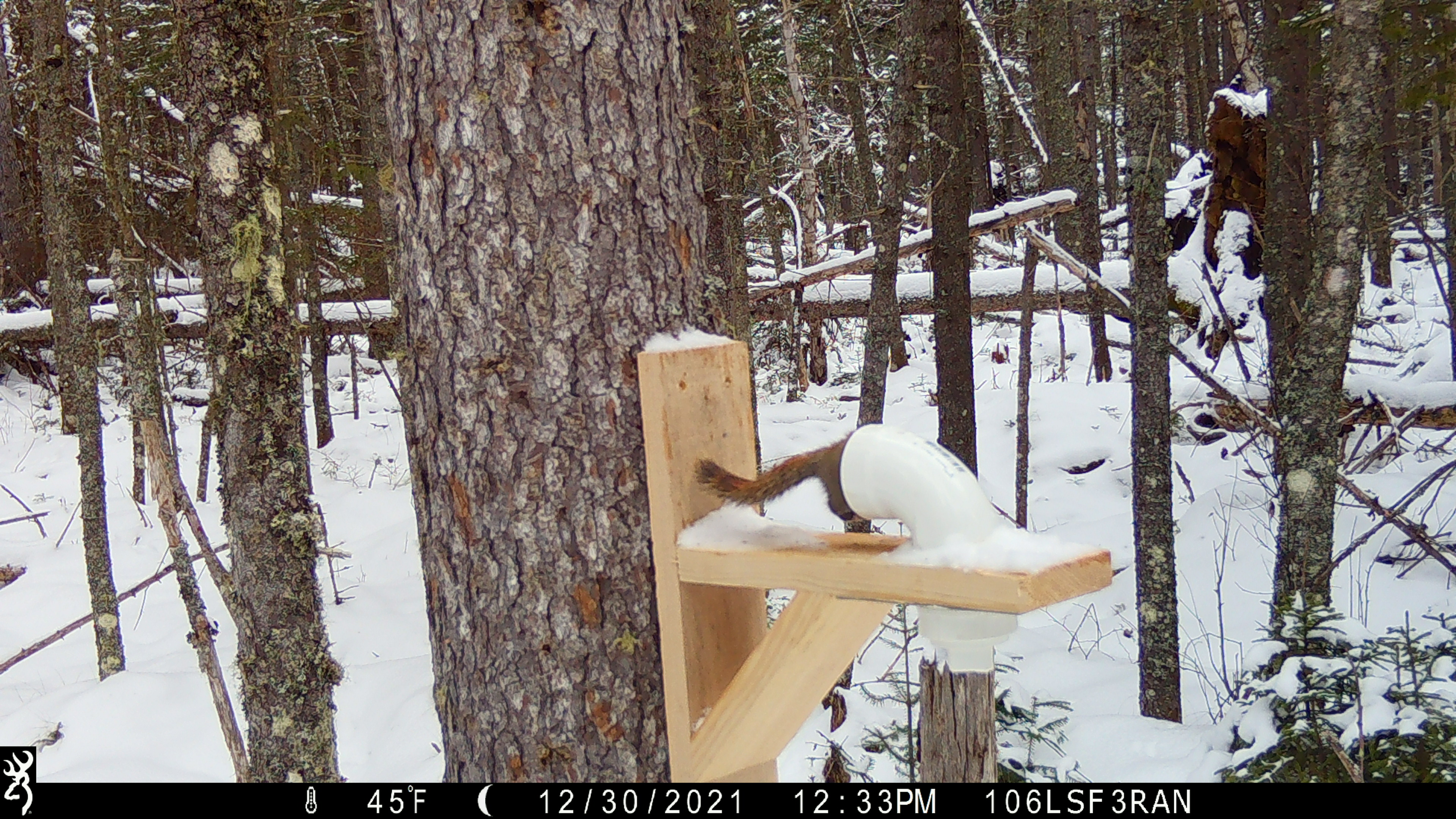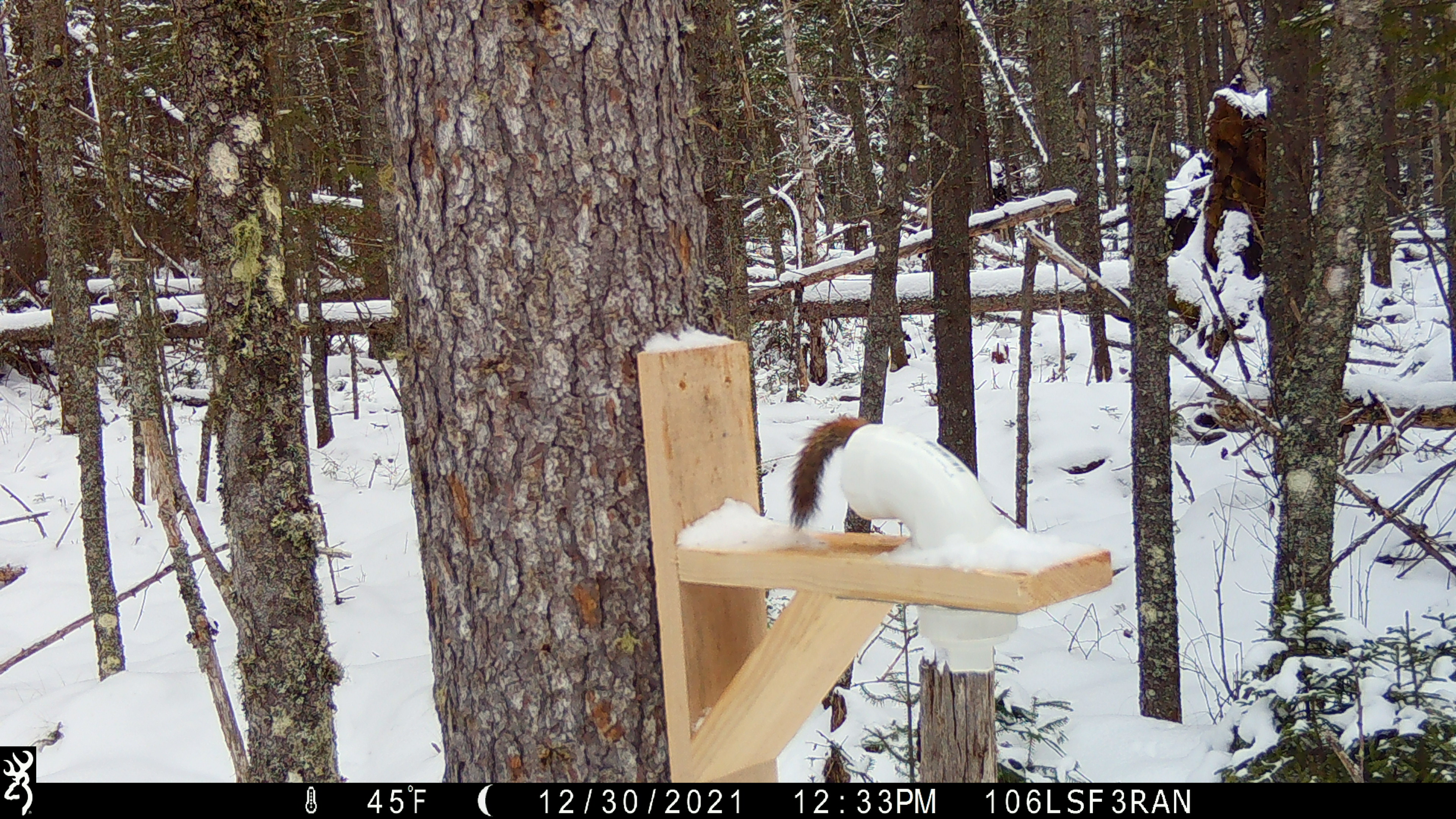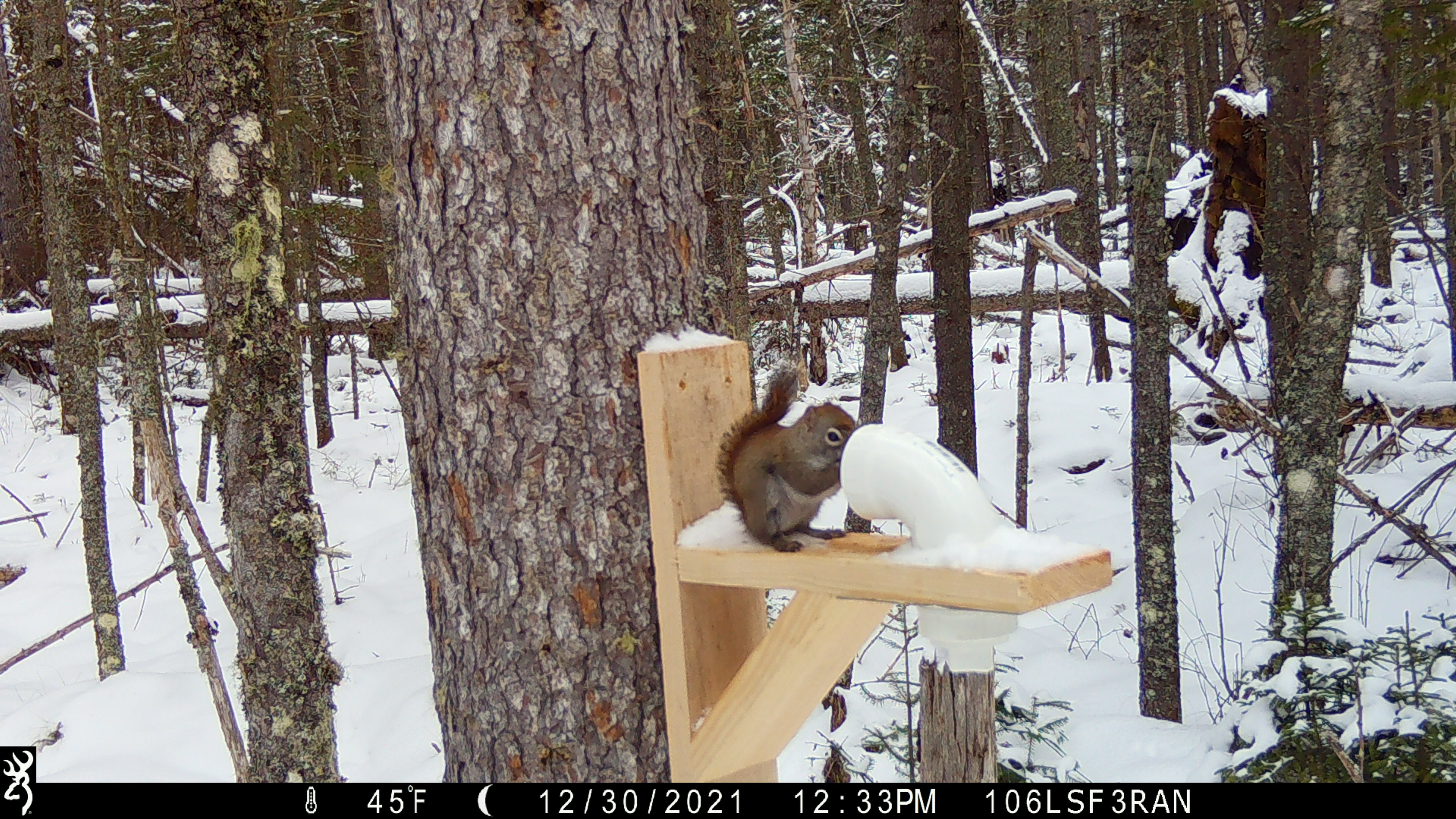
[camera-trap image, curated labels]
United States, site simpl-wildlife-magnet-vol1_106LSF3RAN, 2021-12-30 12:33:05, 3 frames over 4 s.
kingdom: Animalia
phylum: Chordata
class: Mammalia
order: Rodentia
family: Sciuridae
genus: Tamiasciurus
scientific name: Tamiasciurus hudsonicus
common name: red squirrel